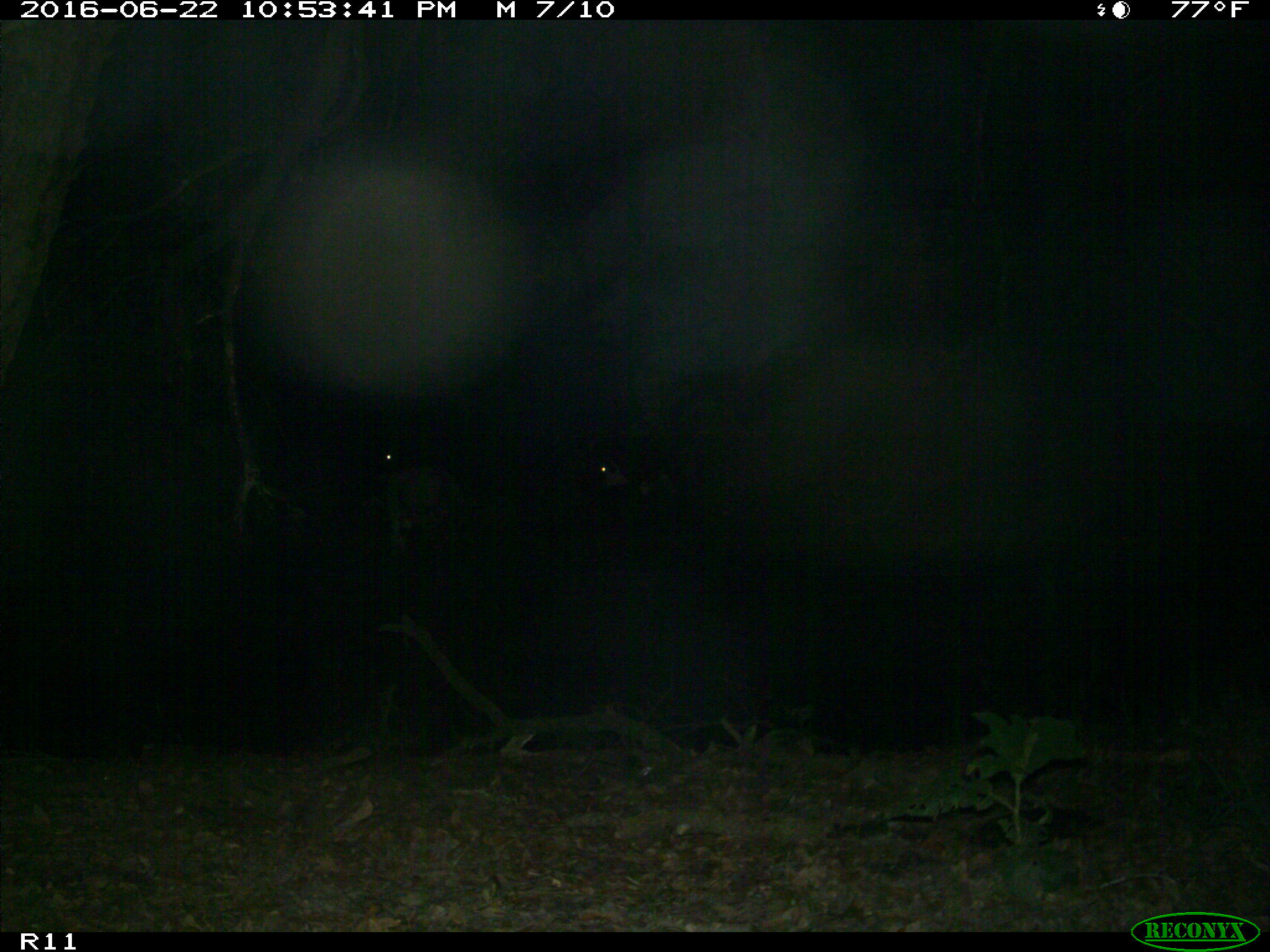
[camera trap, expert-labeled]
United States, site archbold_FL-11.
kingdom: Animalia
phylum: Chordata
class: Mammalia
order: Artiodactyla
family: Bovidae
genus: Bos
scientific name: Bos taurus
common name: domestic cow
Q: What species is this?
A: Bos taurus (domestic cow).